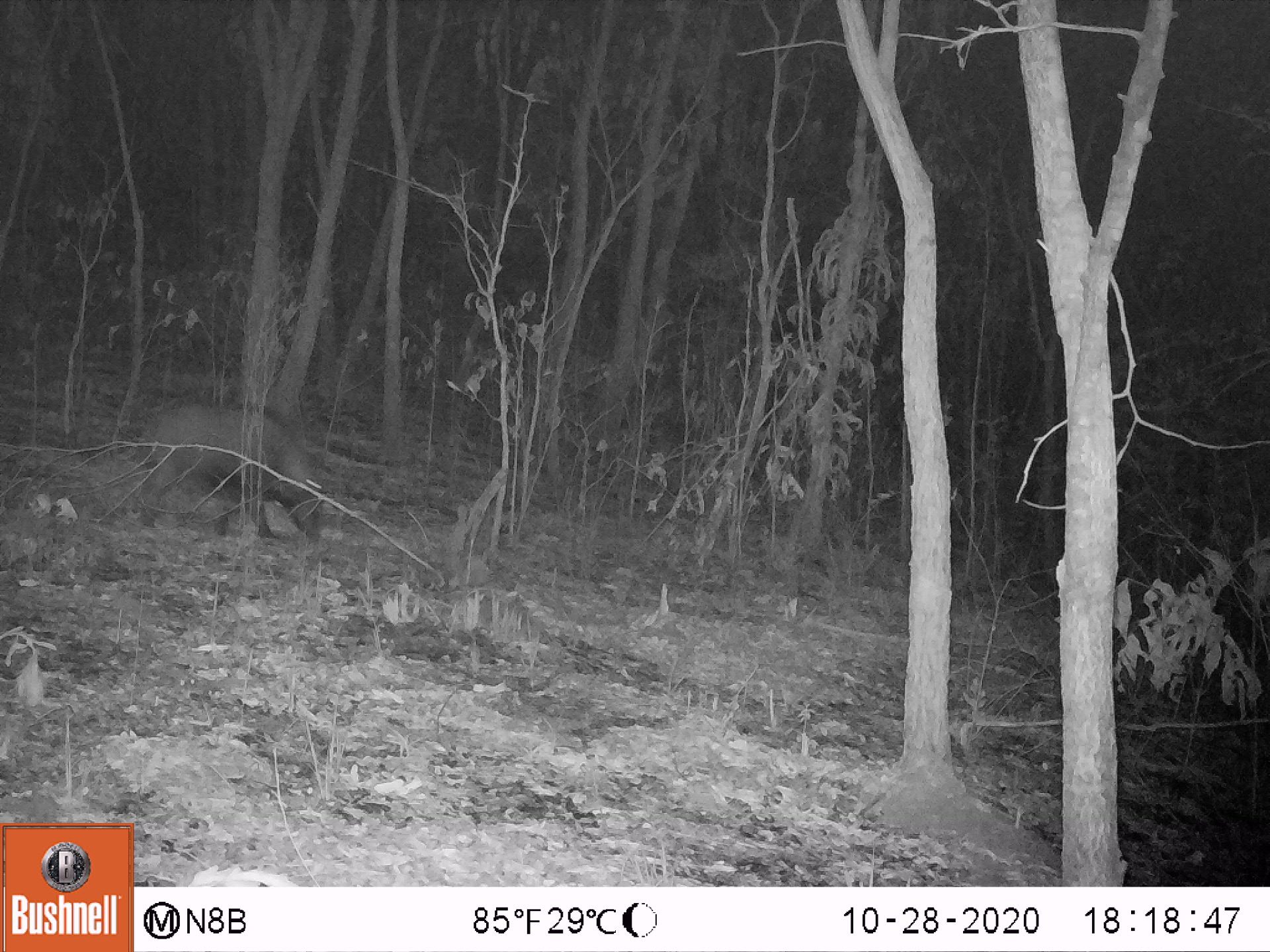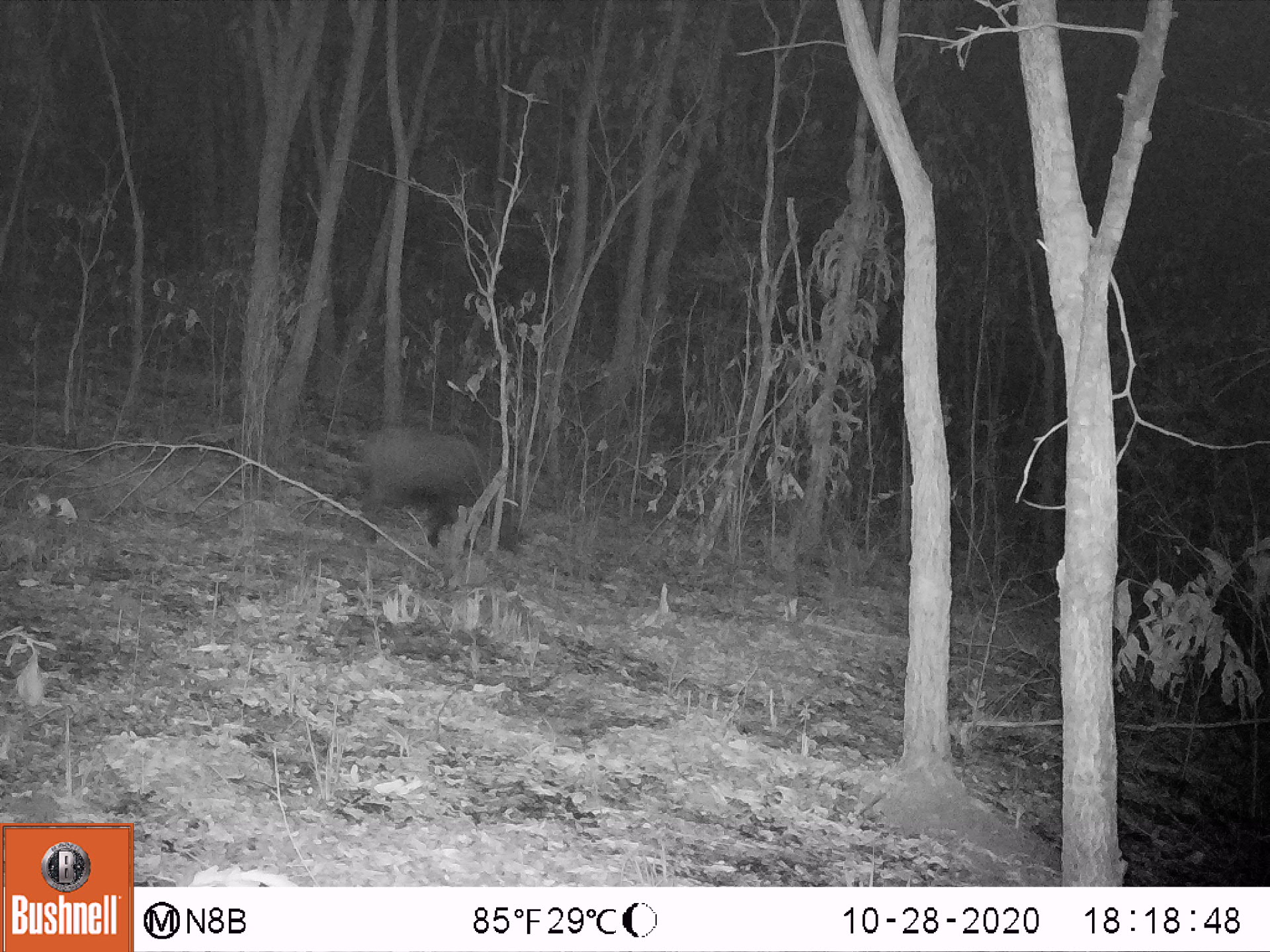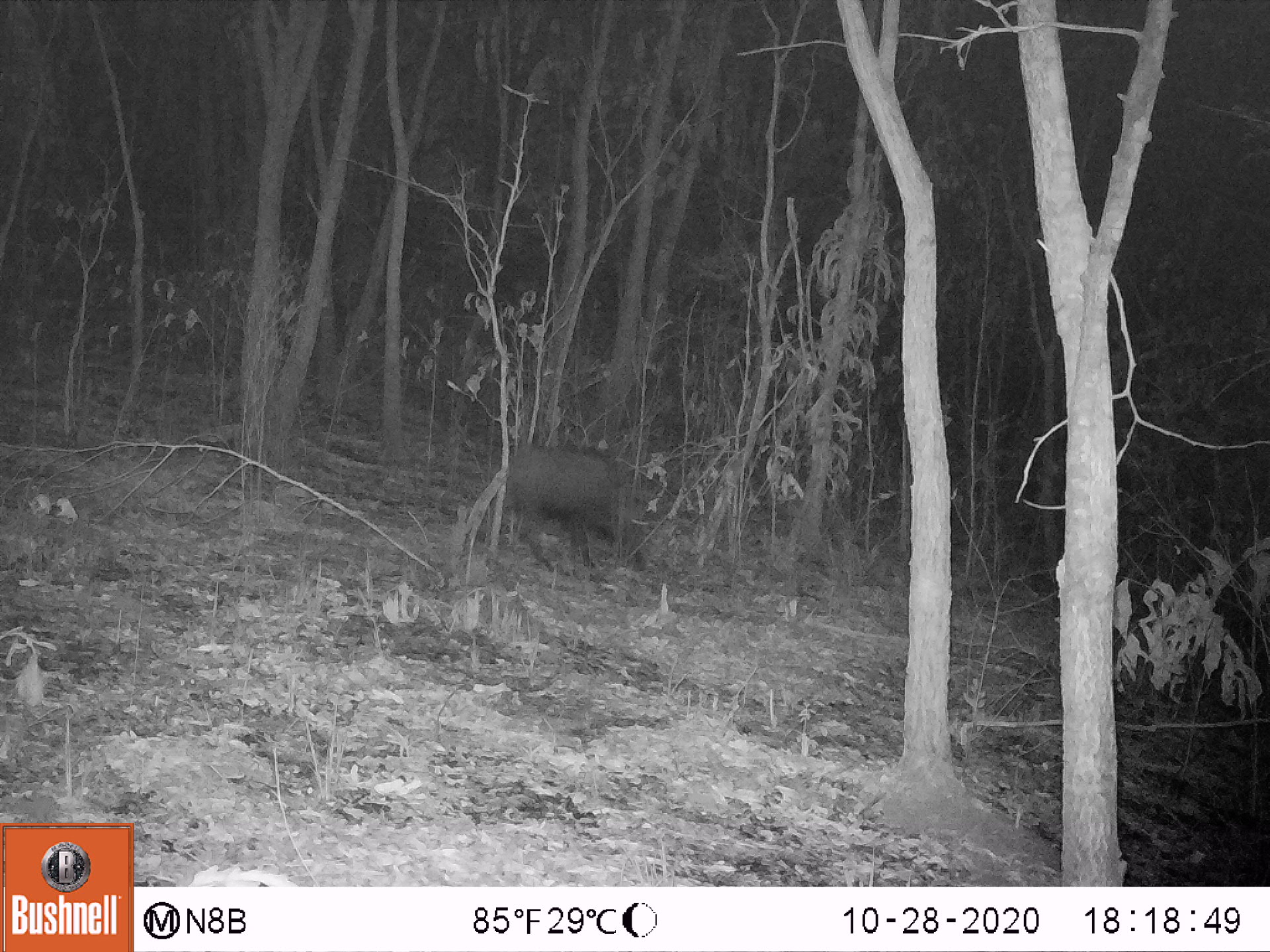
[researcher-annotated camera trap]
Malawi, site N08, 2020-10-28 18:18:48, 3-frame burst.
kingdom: Animalia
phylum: Chordata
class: Mammalia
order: Artiodactyla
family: Suidae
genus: Potamochoerus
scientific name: Potamochoerus larvatus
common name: bushpig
Bushpig (Potamochoerus larvatus), count 1.